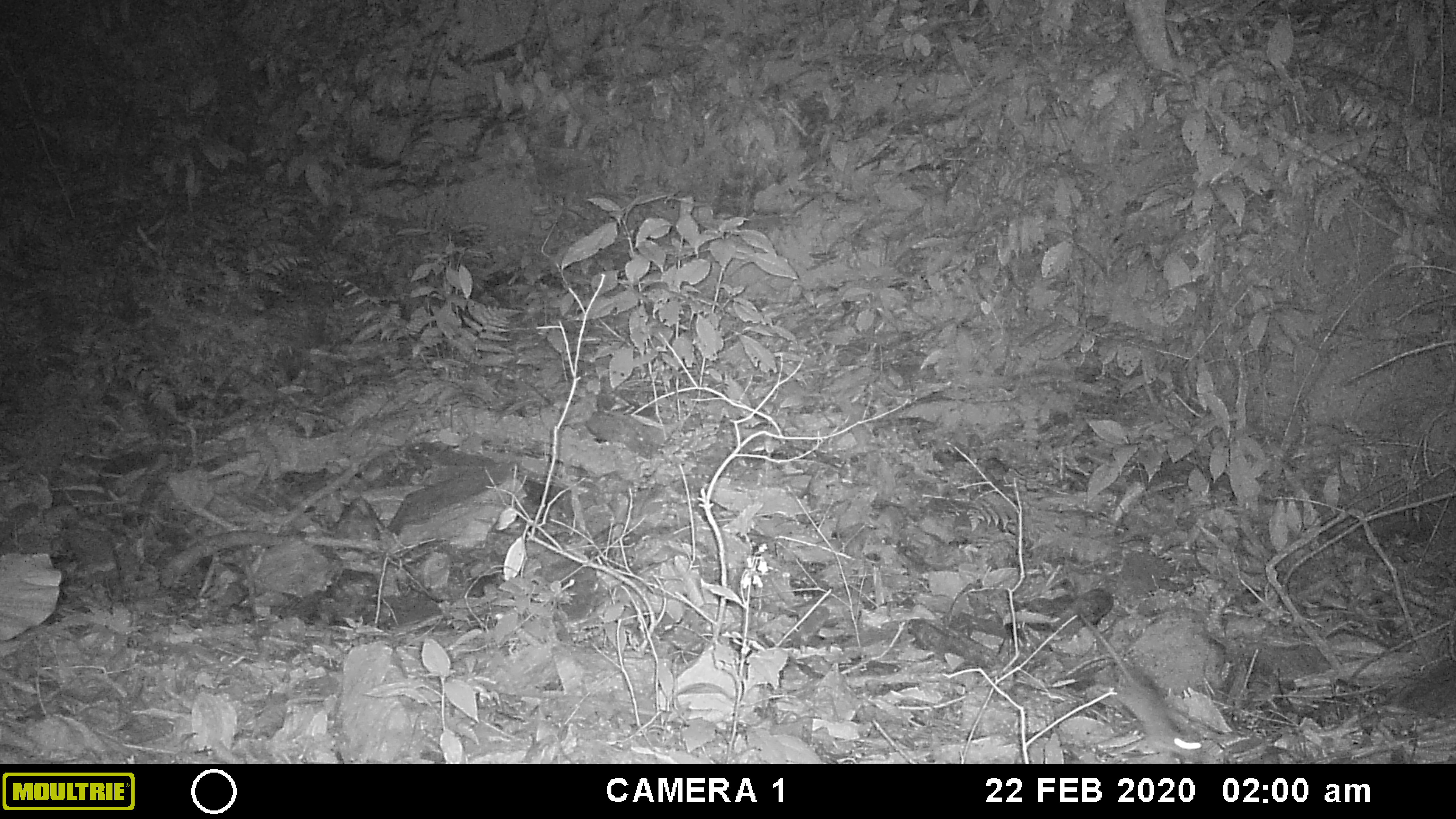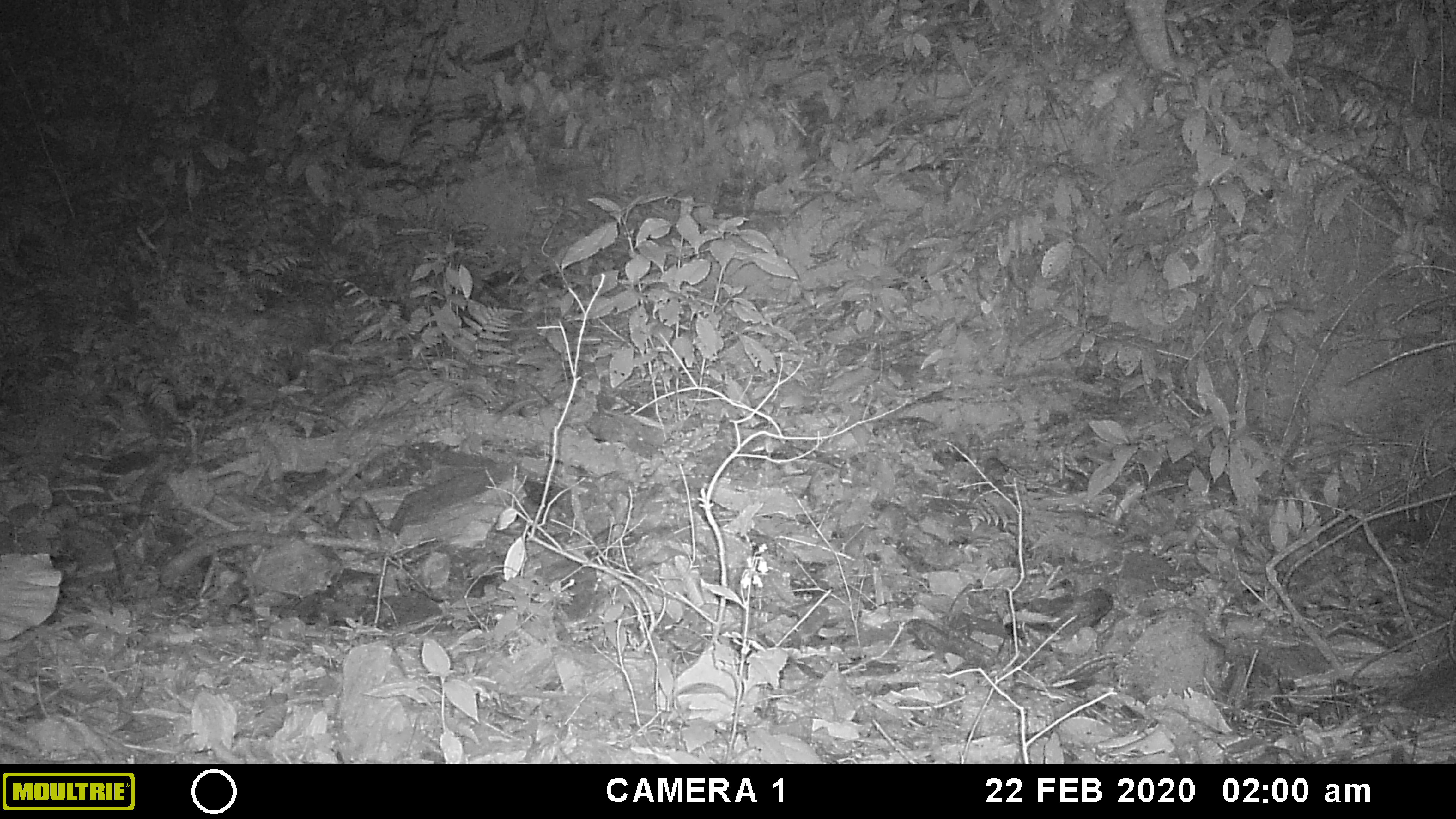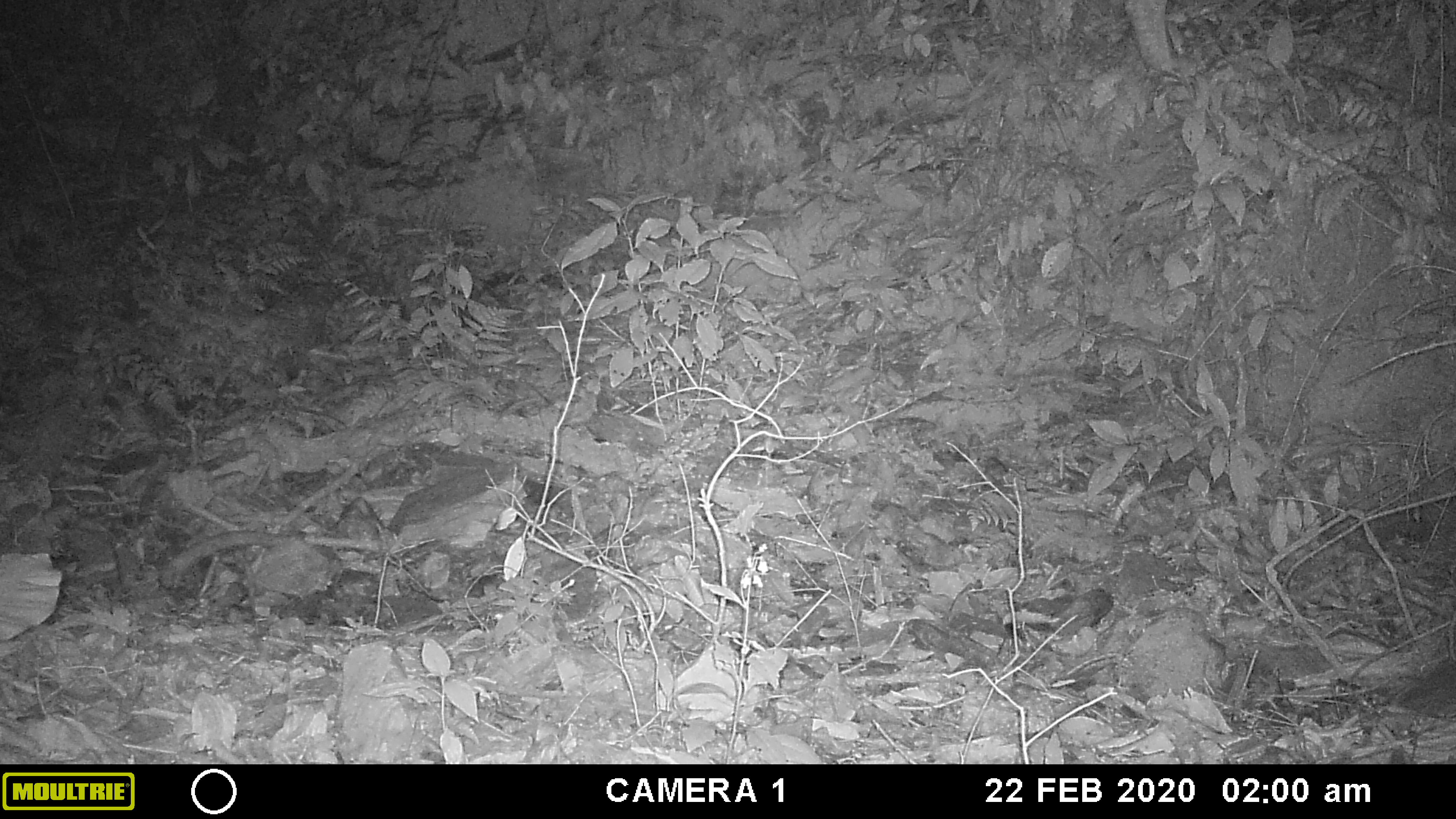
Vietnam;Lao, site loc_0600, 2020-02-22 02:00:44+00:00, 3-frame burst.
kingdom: Animalia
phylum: Chordata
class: Mammalia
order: Rodentia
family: Muridae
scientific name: Muridae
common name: old-world mice and rats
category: unidentified murid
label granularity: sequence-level